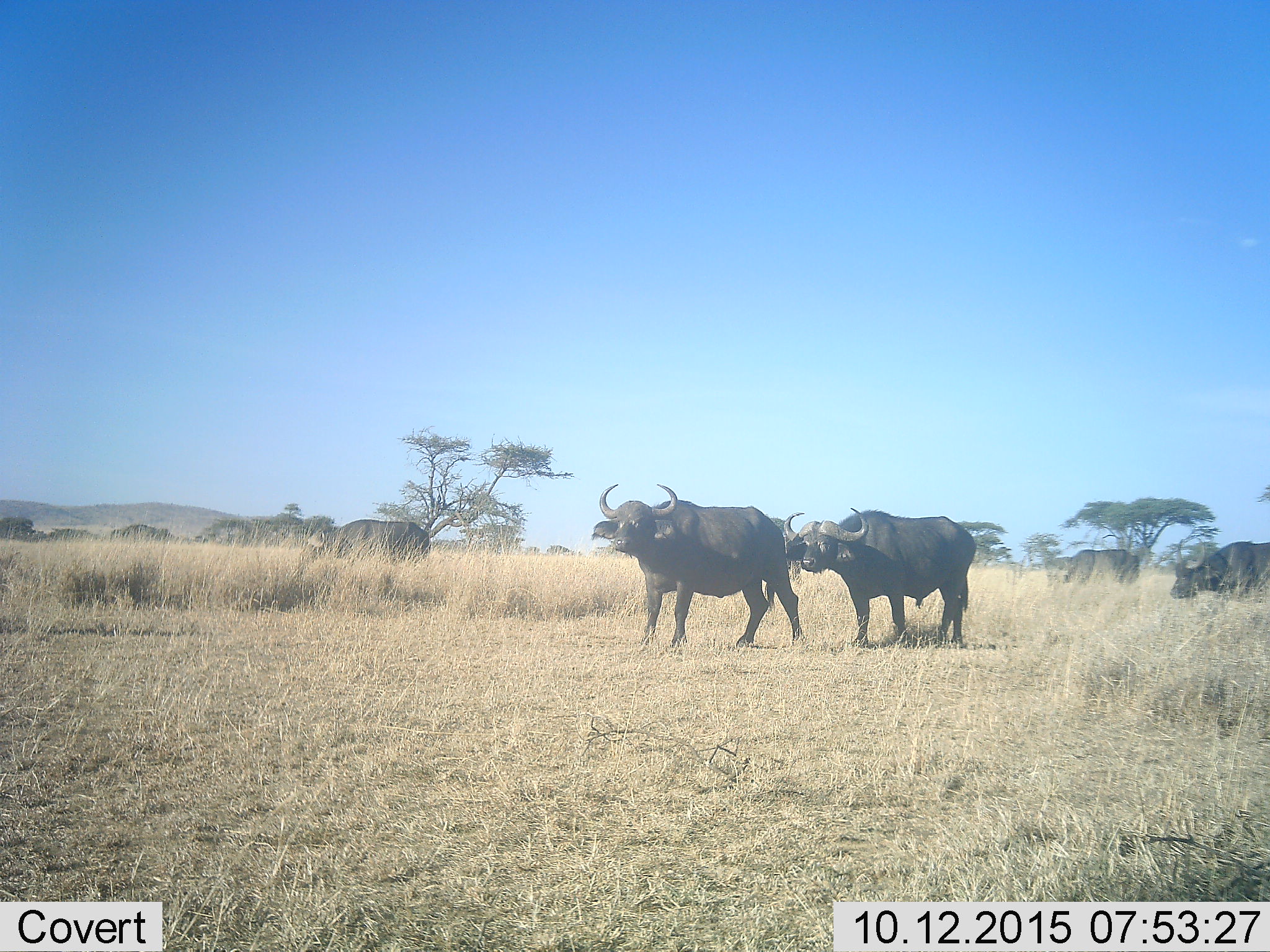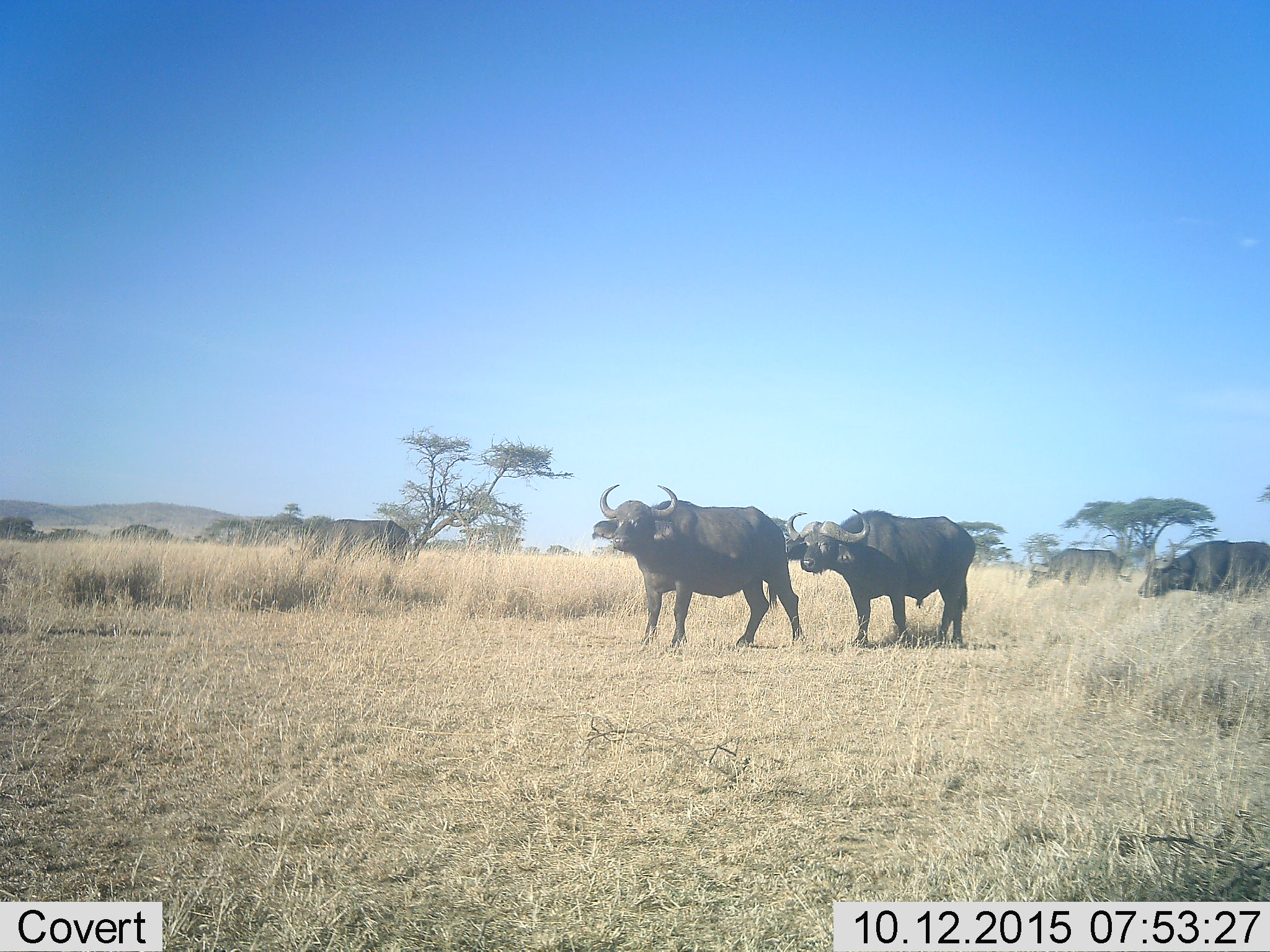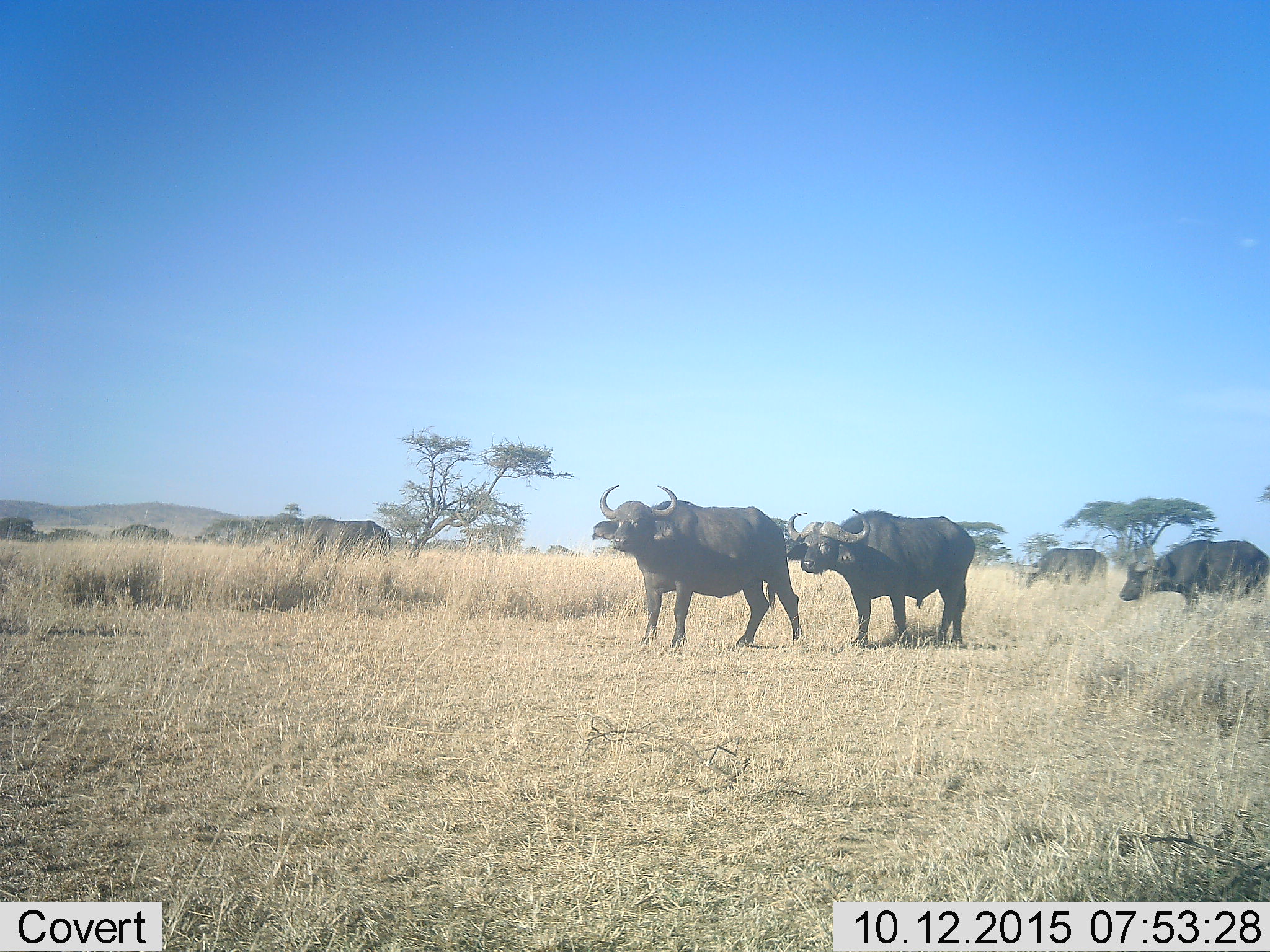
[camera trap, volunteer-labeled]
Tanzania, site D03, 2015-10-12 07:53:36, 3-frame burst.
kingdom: Animalia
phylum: Chordata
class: Mammalia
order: Artiodactyla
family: Bovidae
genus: Syncerus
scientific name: Syncerus caffer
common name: cape buffalo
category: buffalo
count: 5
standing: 60%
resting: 0%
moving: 73%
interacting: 0%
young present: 0%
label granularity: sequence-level